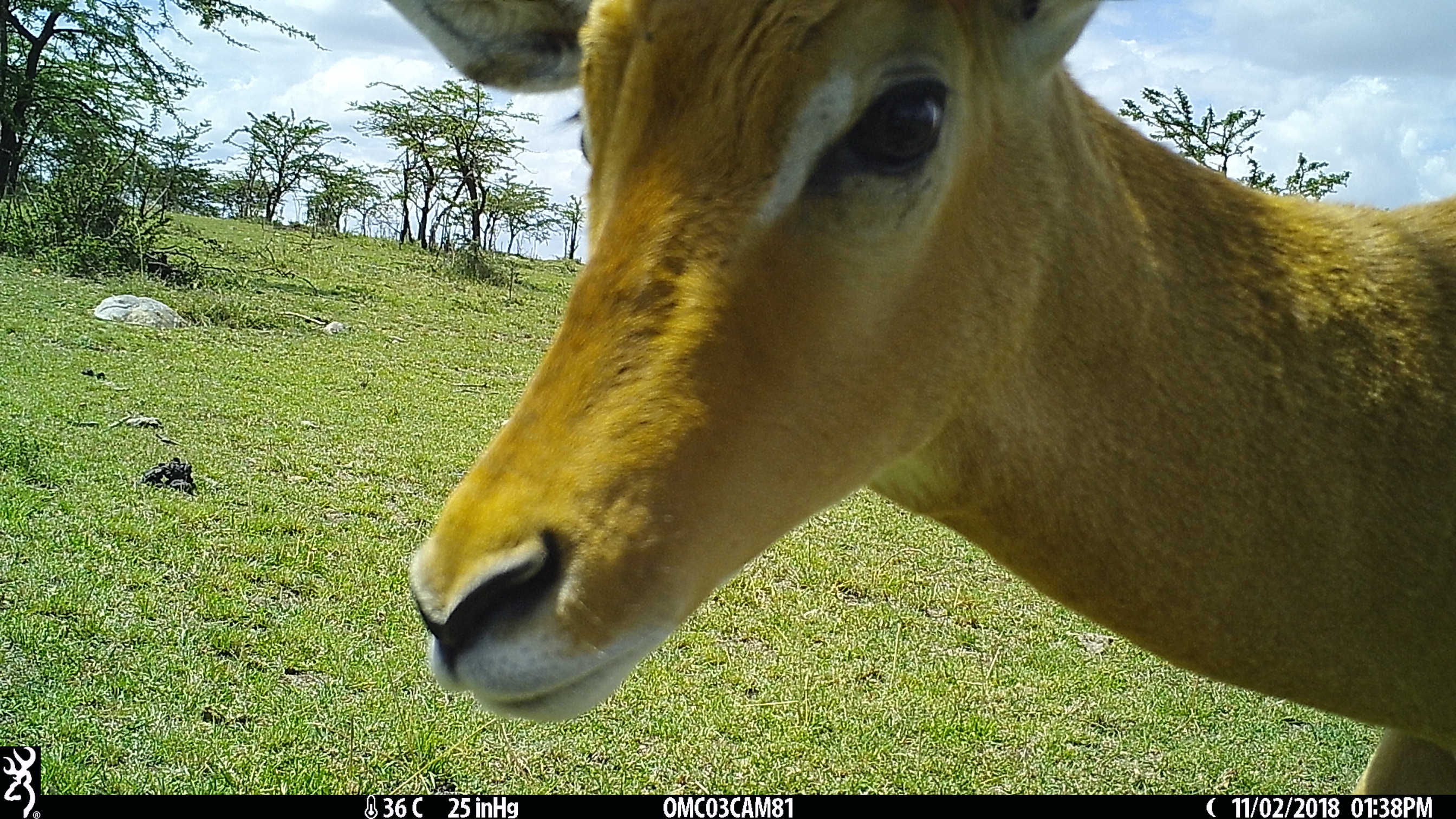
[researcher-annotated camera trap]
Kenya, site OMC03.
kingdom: Animalia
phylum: Chordata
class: Mammalia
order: Artiodactyla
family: Bovidae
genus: Aepyceros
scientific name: Aepyceros melampus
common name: impala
Impala (Aepyceros melampus).